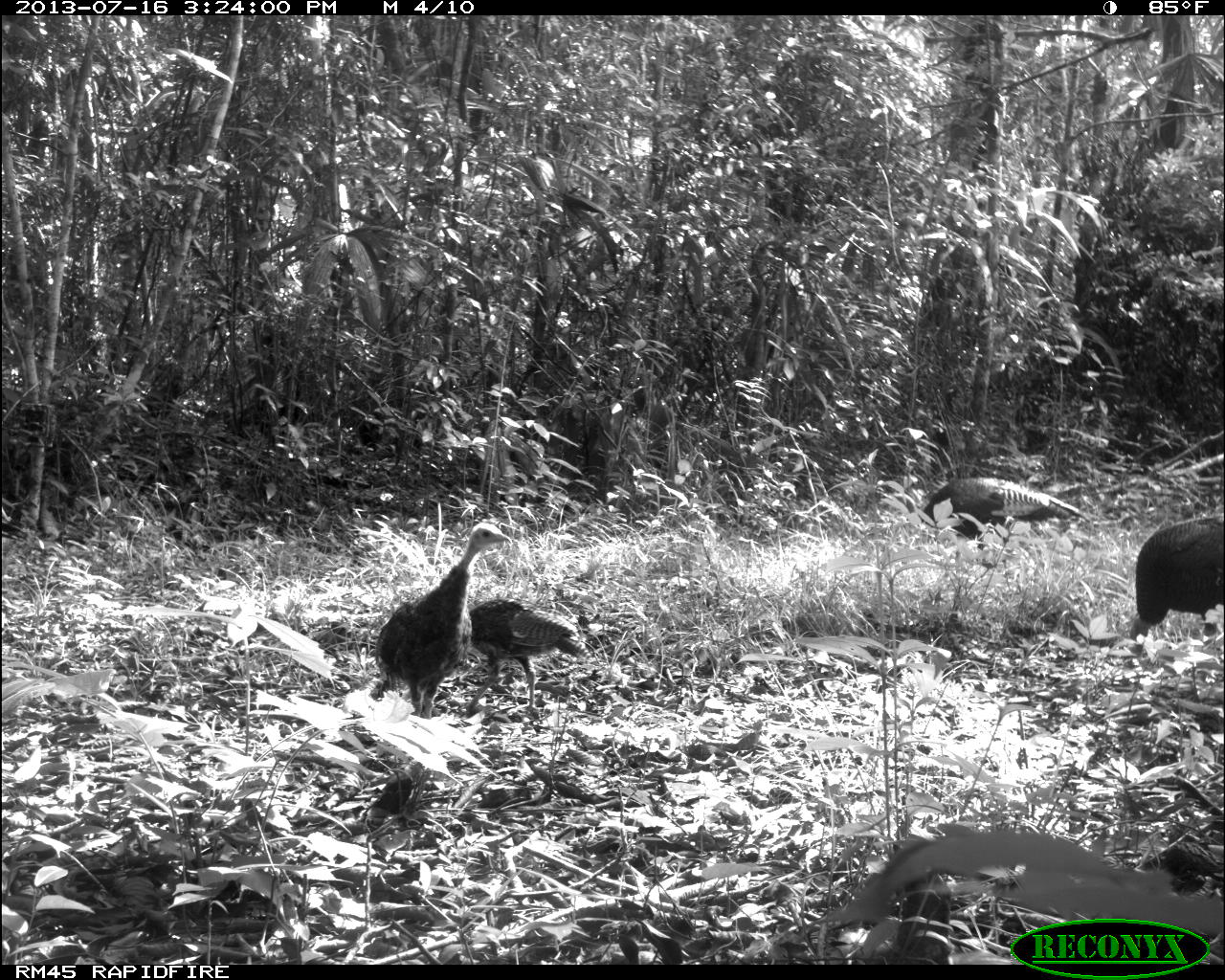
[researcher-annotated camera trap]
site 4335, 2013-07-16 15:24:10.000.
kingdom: Animalia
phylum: Chordata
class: Aves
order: Galliformes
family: Phasianidae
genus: Meleagris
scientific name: Meleagris ocellata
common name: ocellated turkey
Meleagris ocellata (ocellated turkey), count 5.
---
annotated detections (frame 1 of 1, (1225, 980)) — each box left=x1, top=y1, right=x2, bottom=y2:
meleagris ocellata: left=370, top=517, right=516, bottom=723; left=449, top=595, right=593, bottom=719; left=910, top=473, right=1094, bottom=562; left=1124, top=513, right=1225, bottom=637